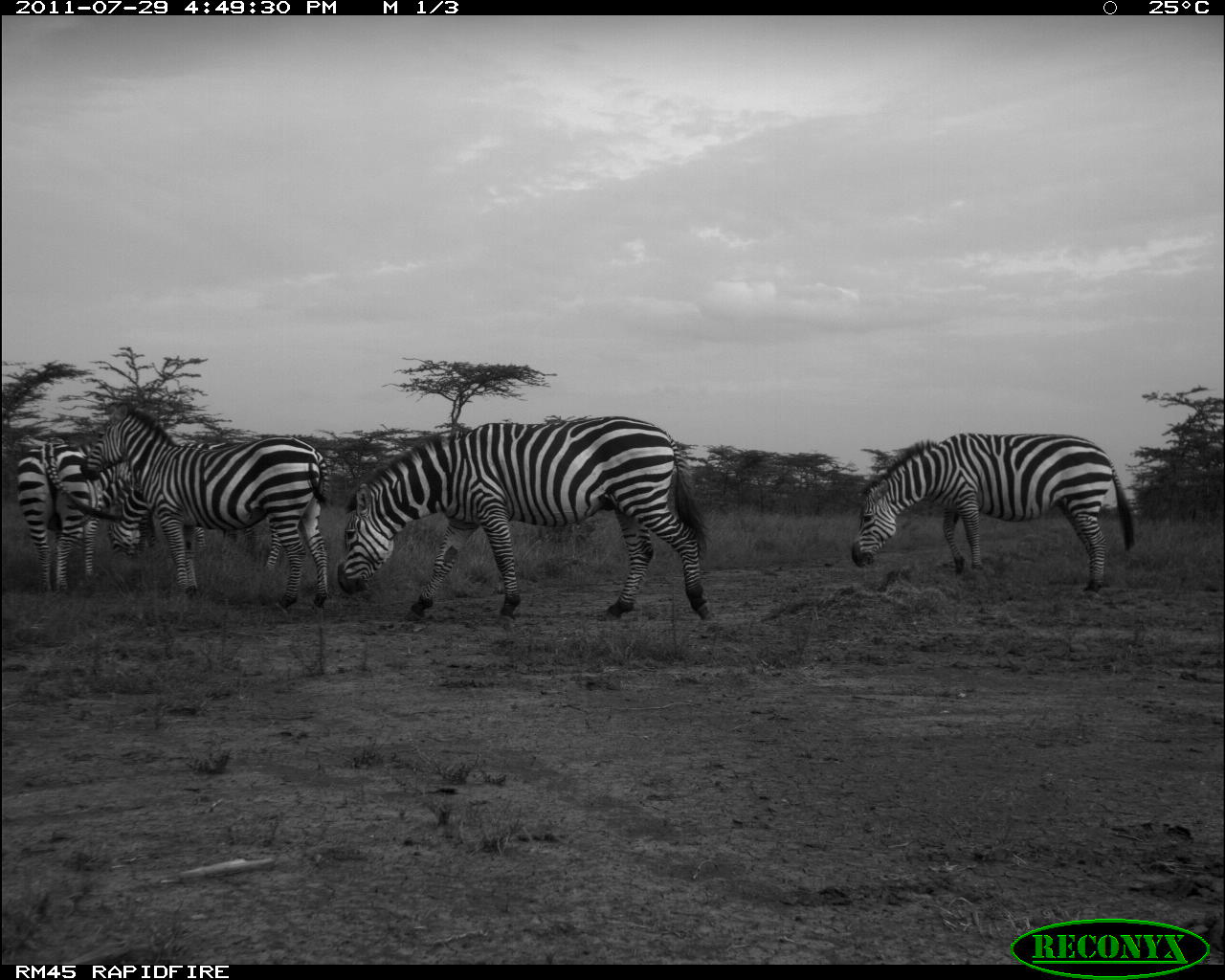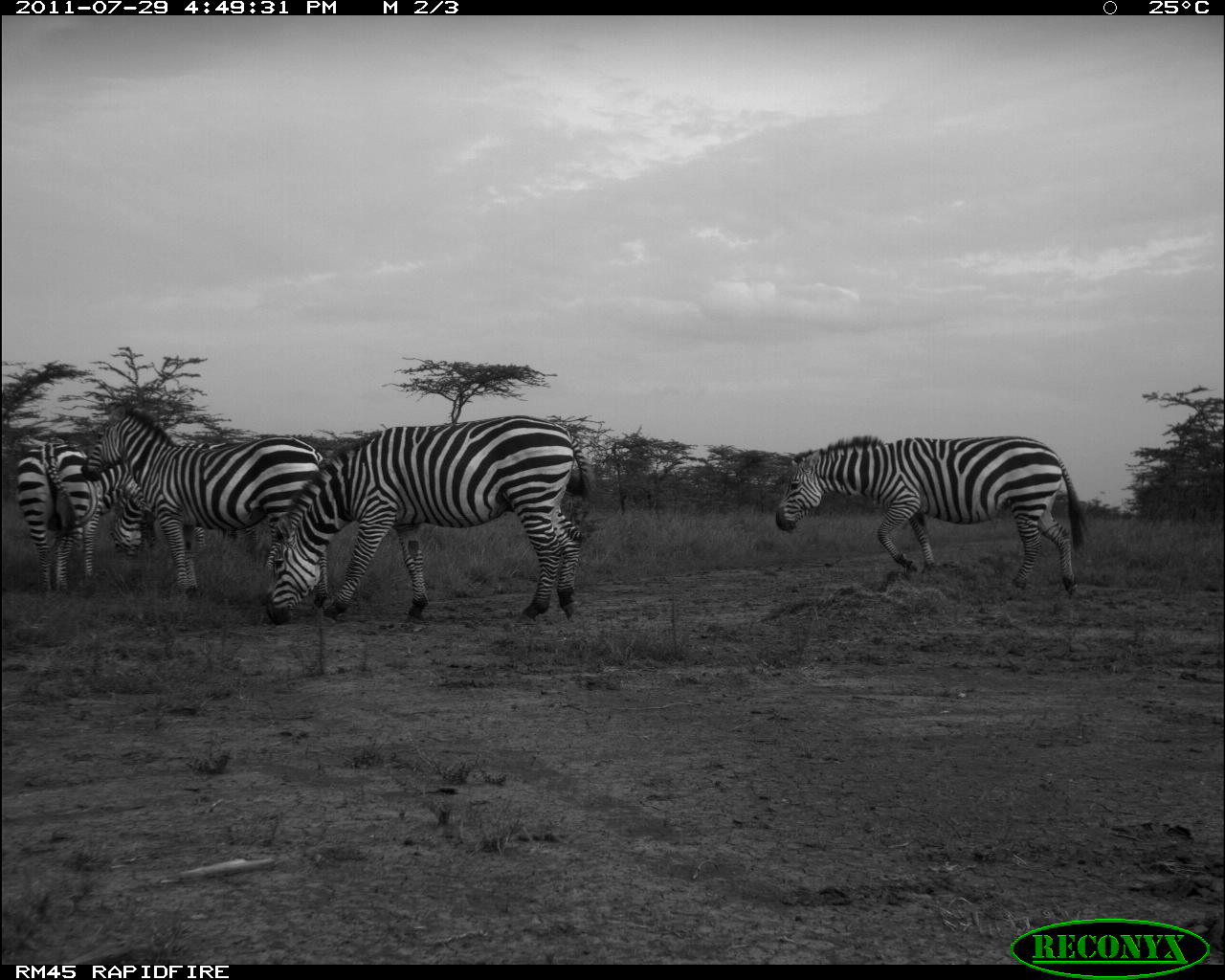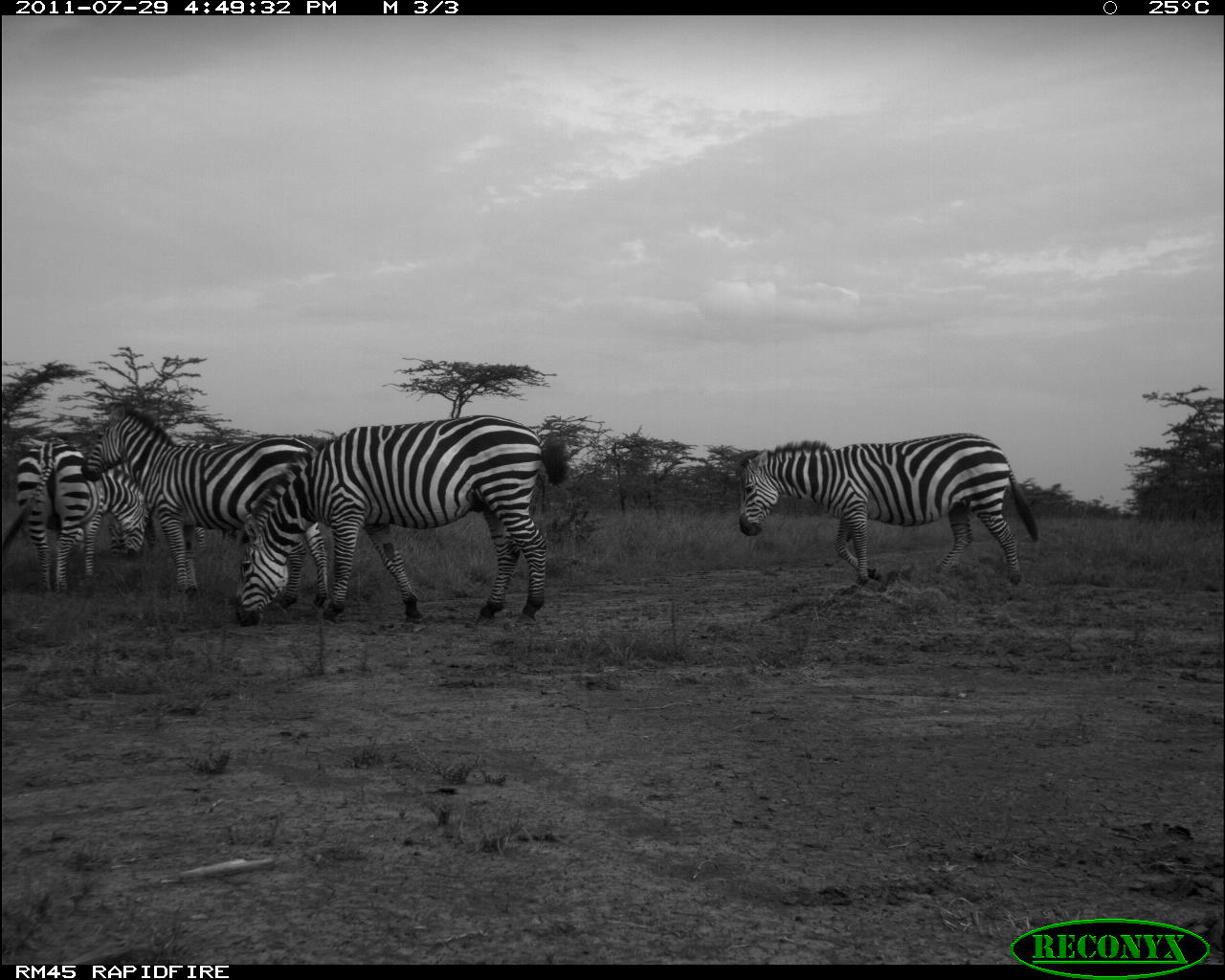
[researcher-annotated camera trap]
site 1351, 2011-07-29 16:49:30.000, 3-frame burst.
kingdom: Animalia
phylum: Chordata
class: Mammalia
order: Perissodactyla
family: Equidae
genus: Equus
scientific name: Equus quagga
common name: plains zebra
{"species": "Equus quagga (plains zebra)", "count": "5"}